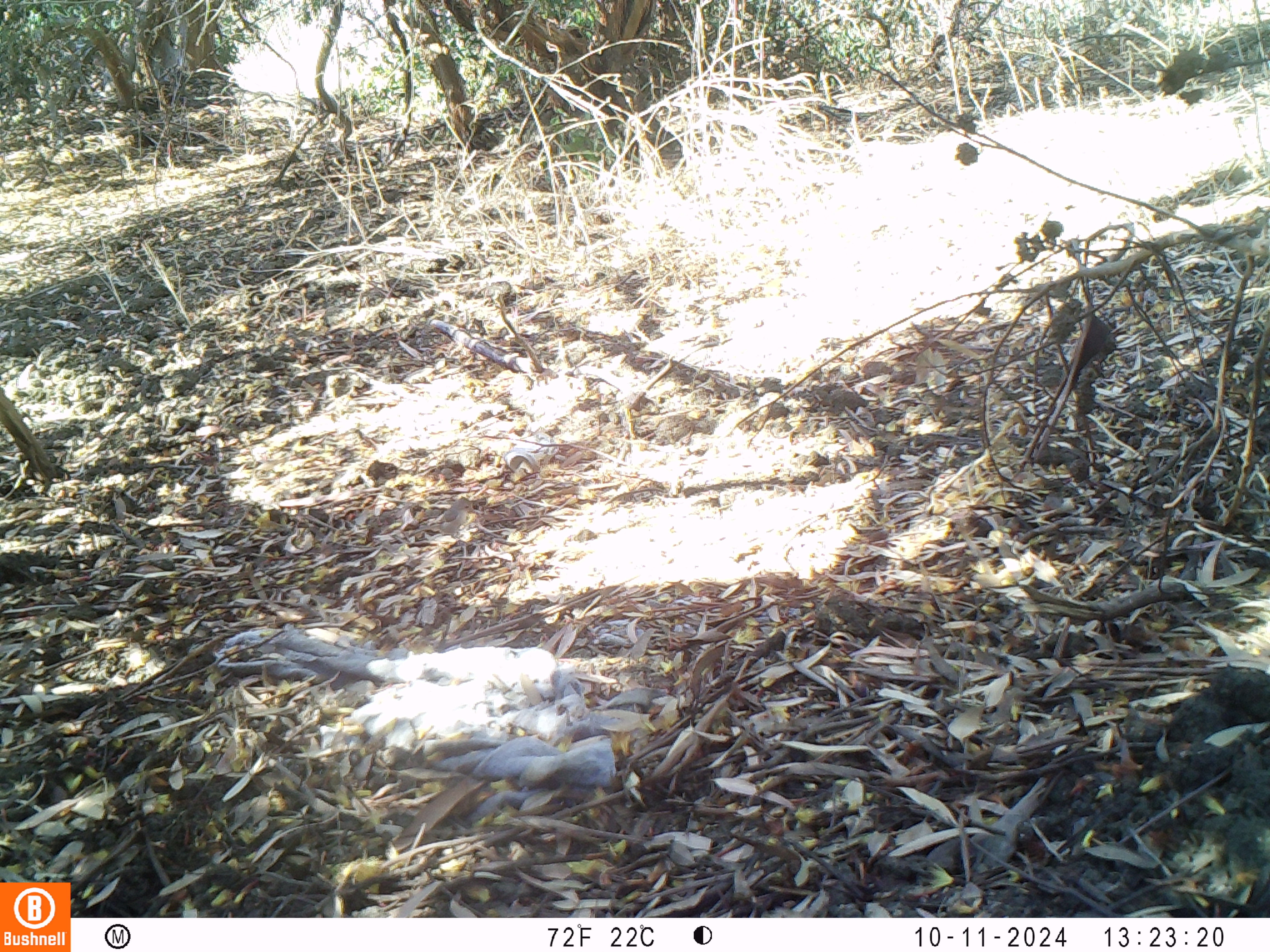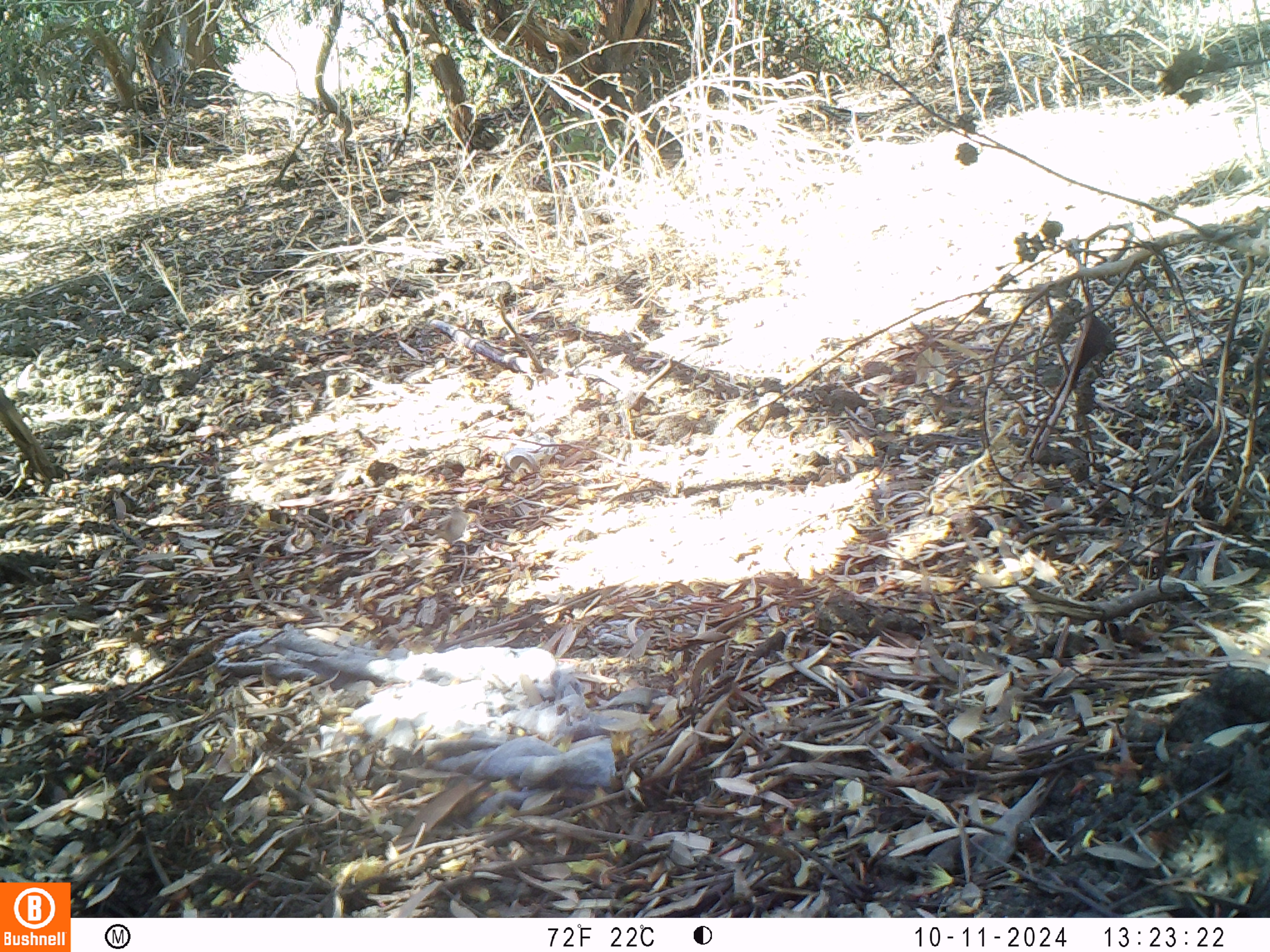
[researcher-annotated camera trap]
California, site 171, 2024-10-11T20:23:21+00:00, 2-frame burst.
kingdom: Animalia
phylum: Chordata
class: Aves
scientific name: Aves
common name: bird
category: unknown bird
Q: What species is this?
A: Unknown bird (bird) (Aves).